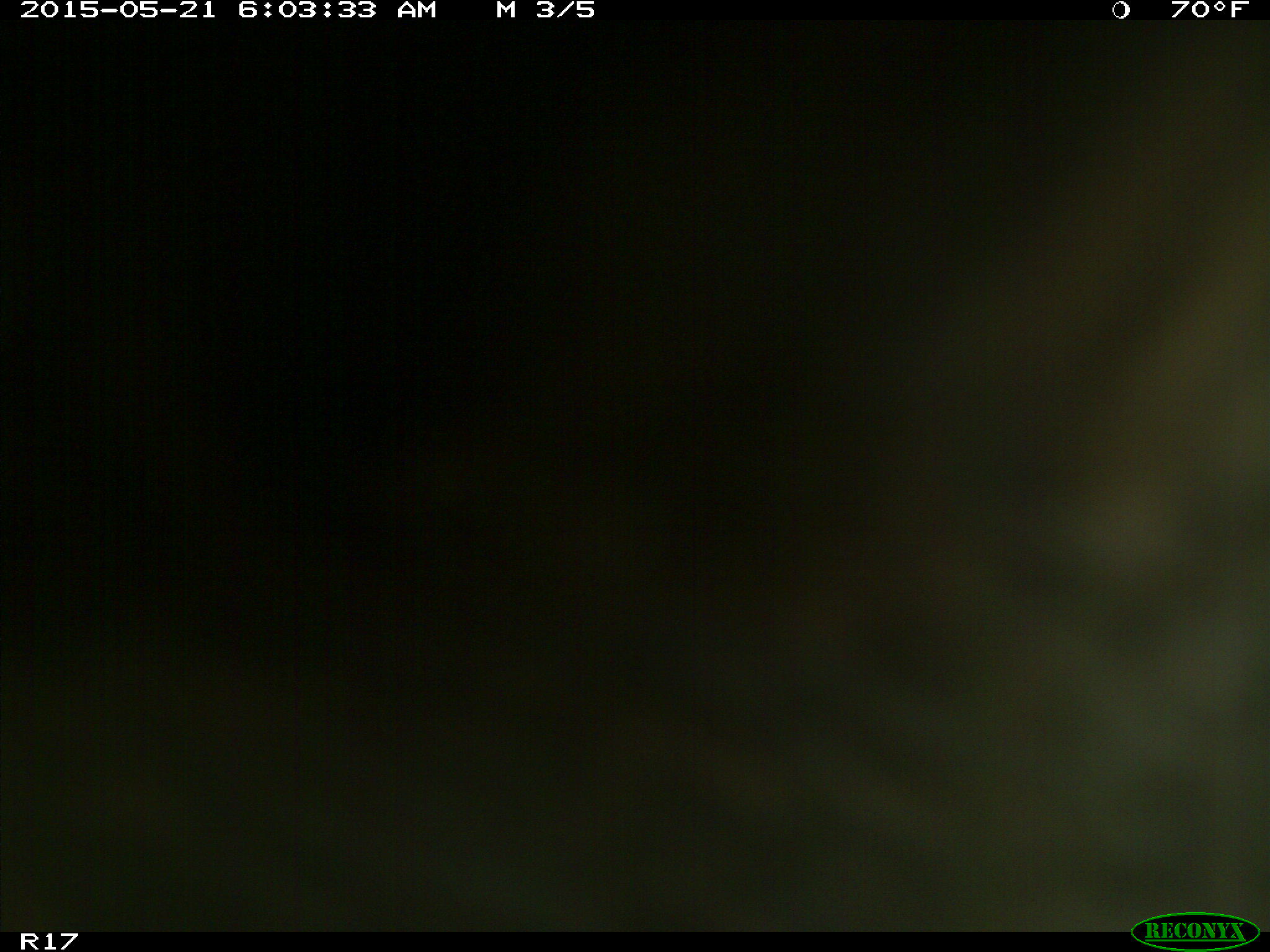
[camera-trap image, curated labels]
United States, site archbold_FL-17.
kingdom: Animalia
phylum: Chordata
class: Mammalia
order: Artiodactyla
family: Bovidae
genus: Bos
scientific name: Bos taurus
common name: domestic cow